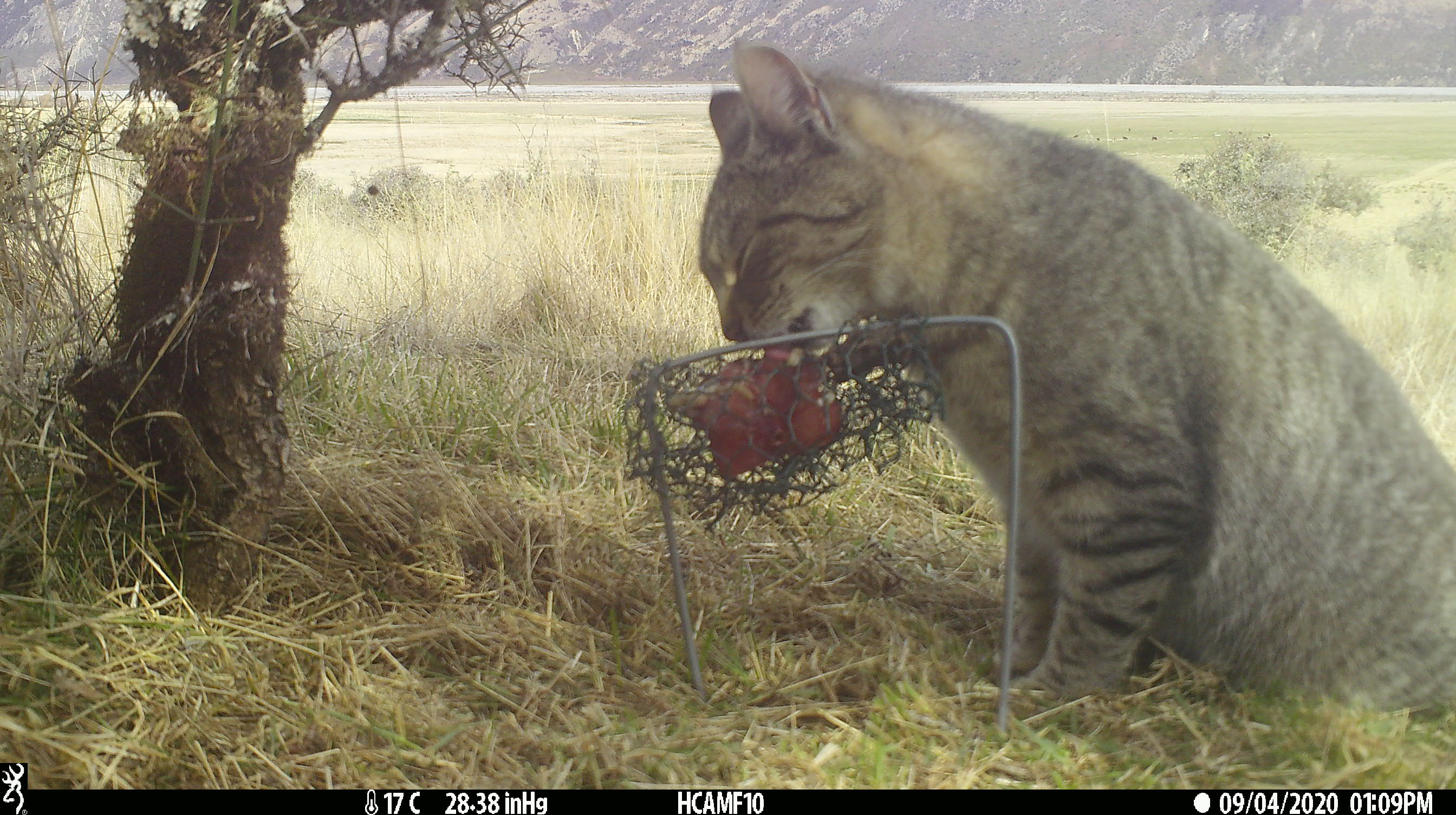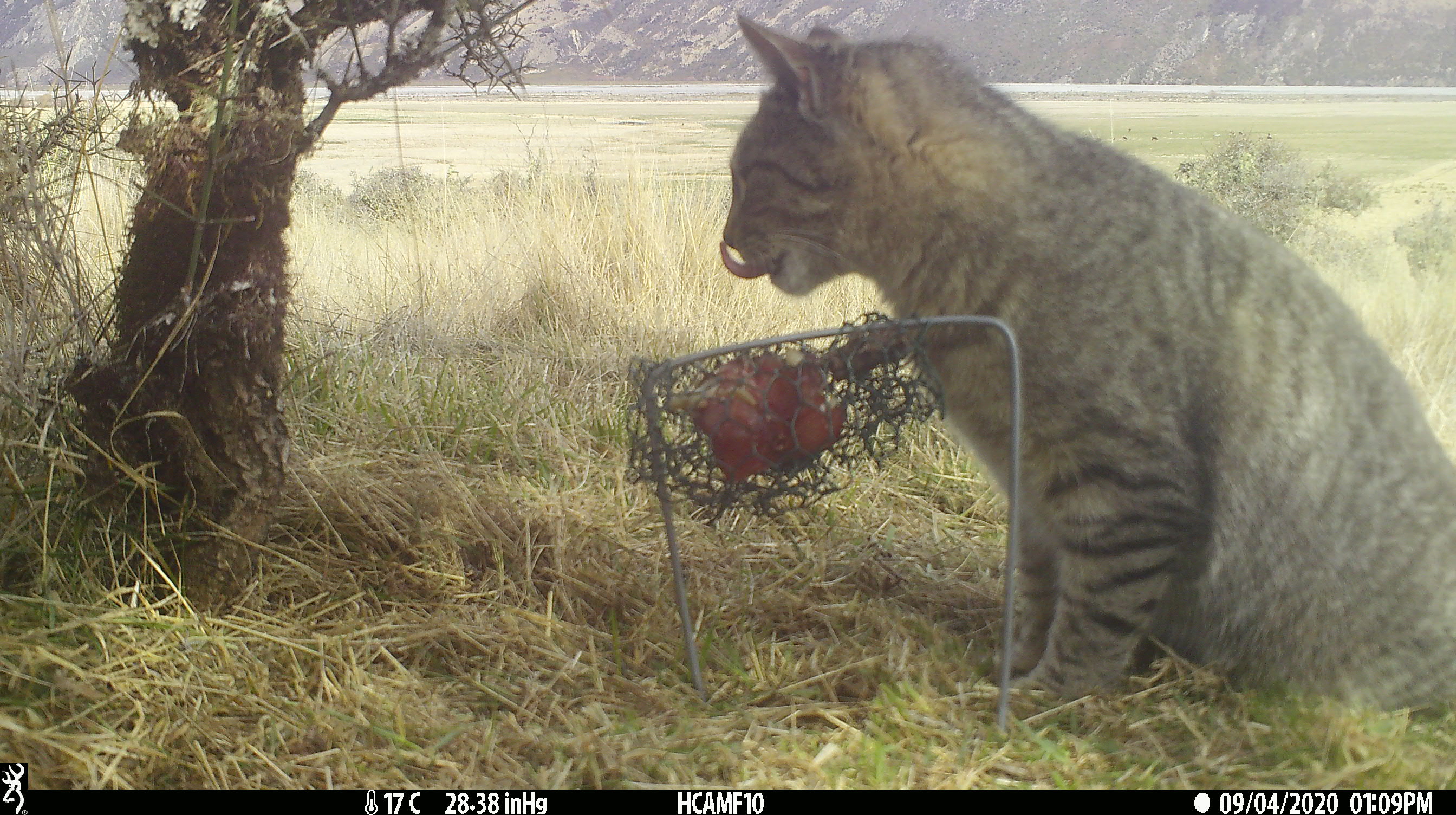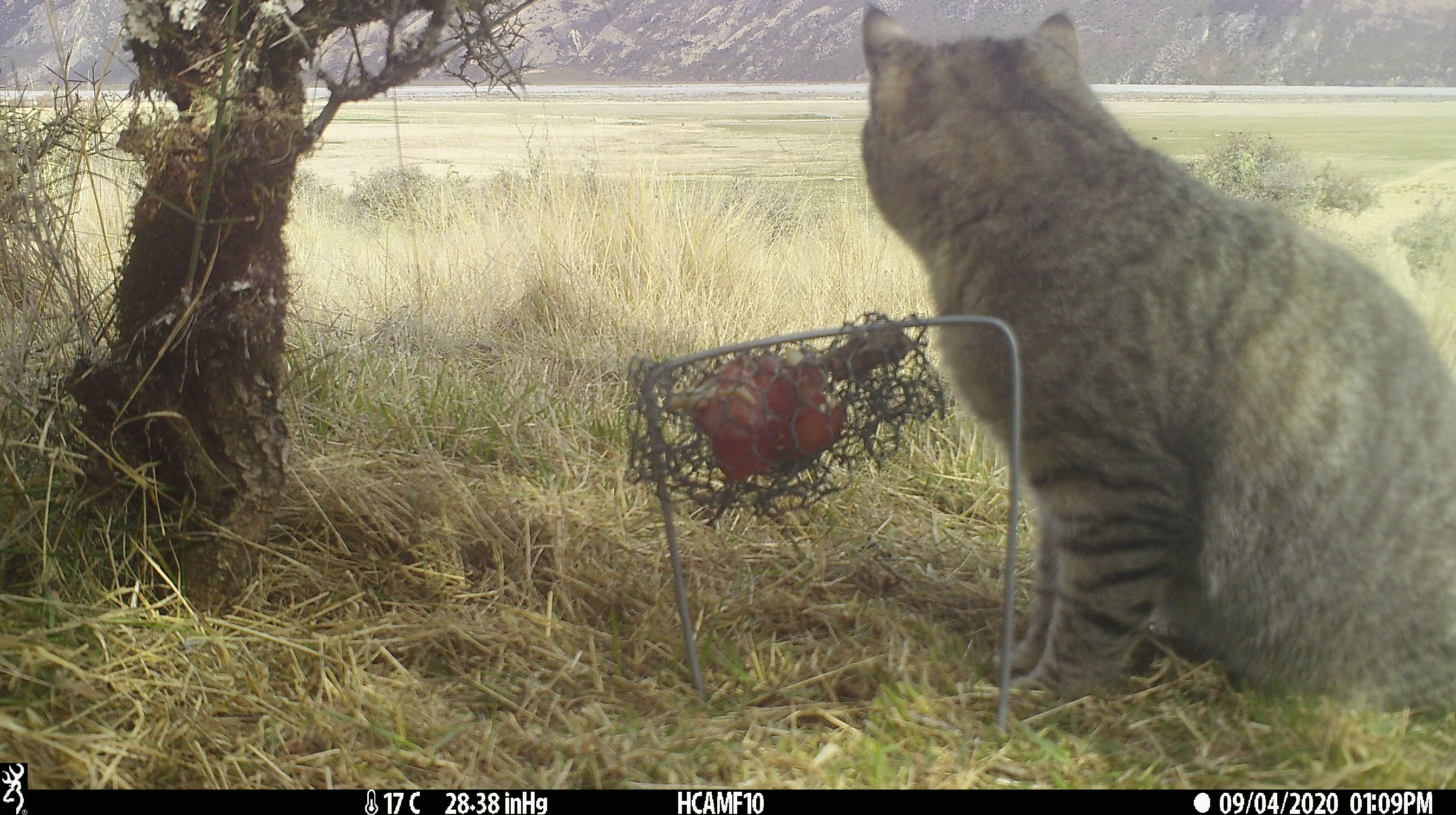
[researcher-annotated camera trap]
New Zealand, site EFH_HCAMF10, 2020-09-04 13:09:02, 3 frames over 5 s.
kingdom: Animalia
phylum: Chordata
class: Mammalia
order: Carnivora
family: Felidae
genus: Felis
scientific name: Felis catus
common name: domestic cat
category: cat